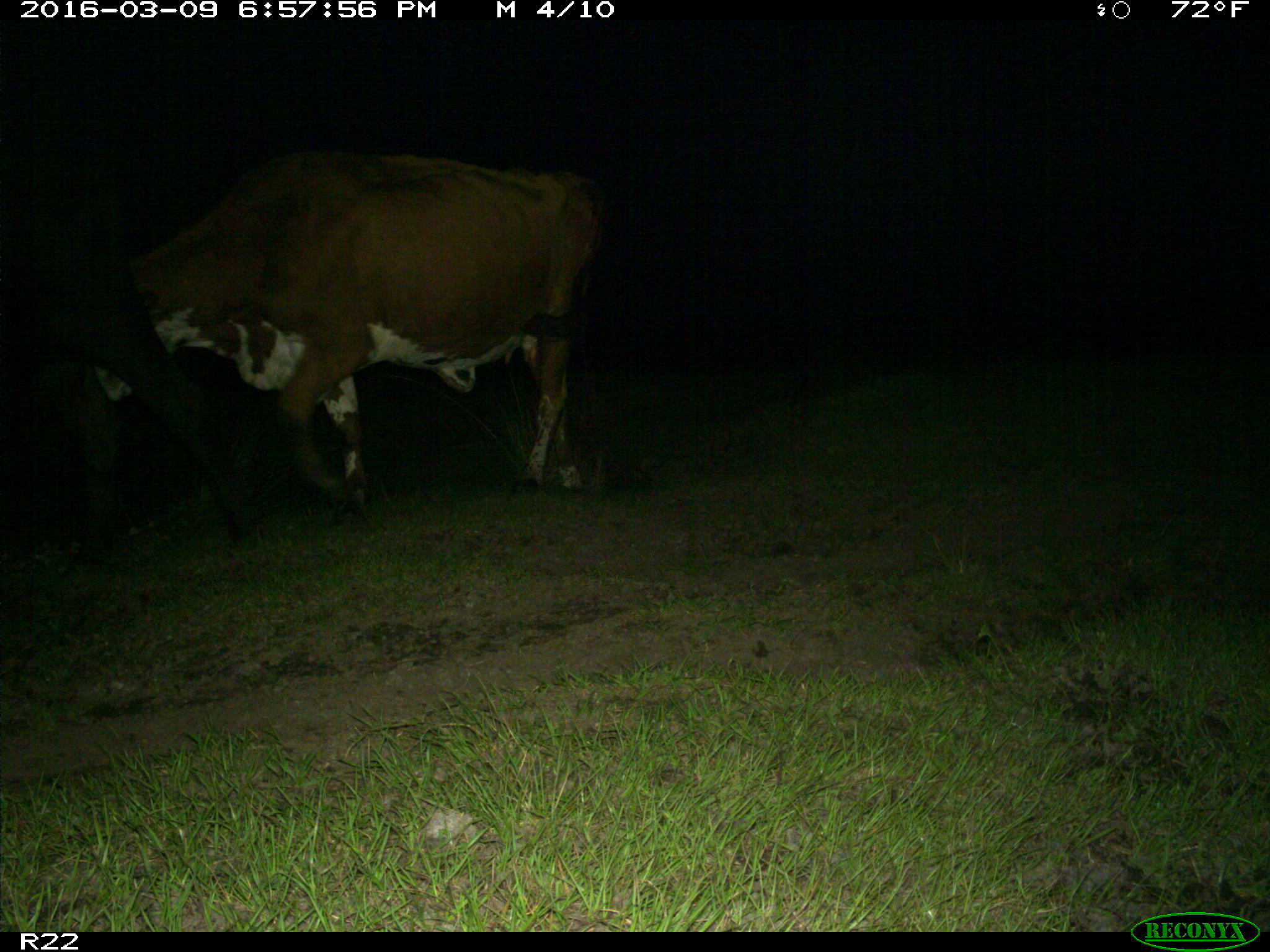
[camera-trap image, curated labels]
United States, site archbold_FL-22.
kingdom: Animalia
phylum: Chordata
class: Mammalia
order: Artiodactyla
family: Bovidae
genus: Bos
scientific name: Bos taurus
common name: domestic cow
Bos taurus (domestic cow).